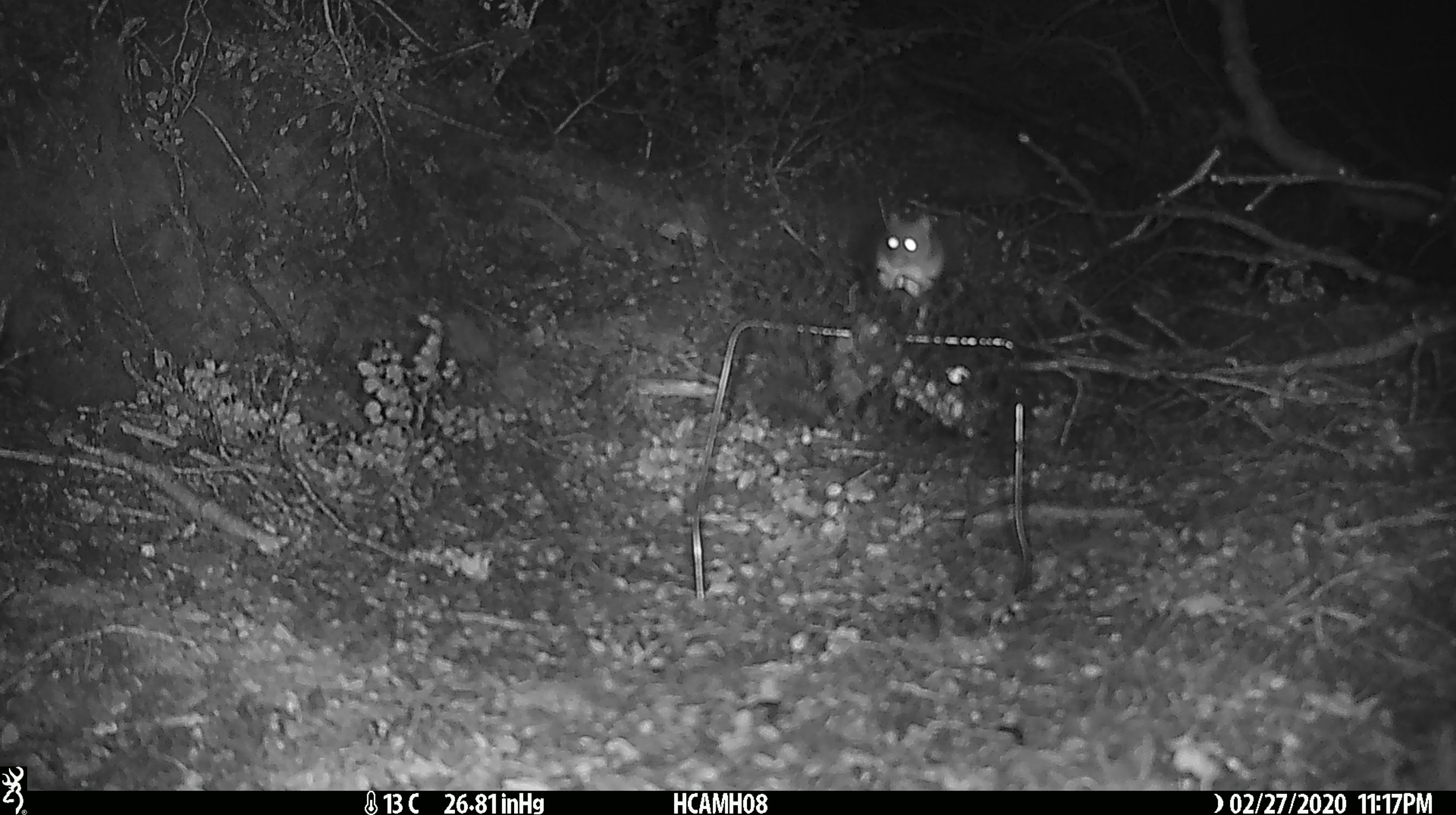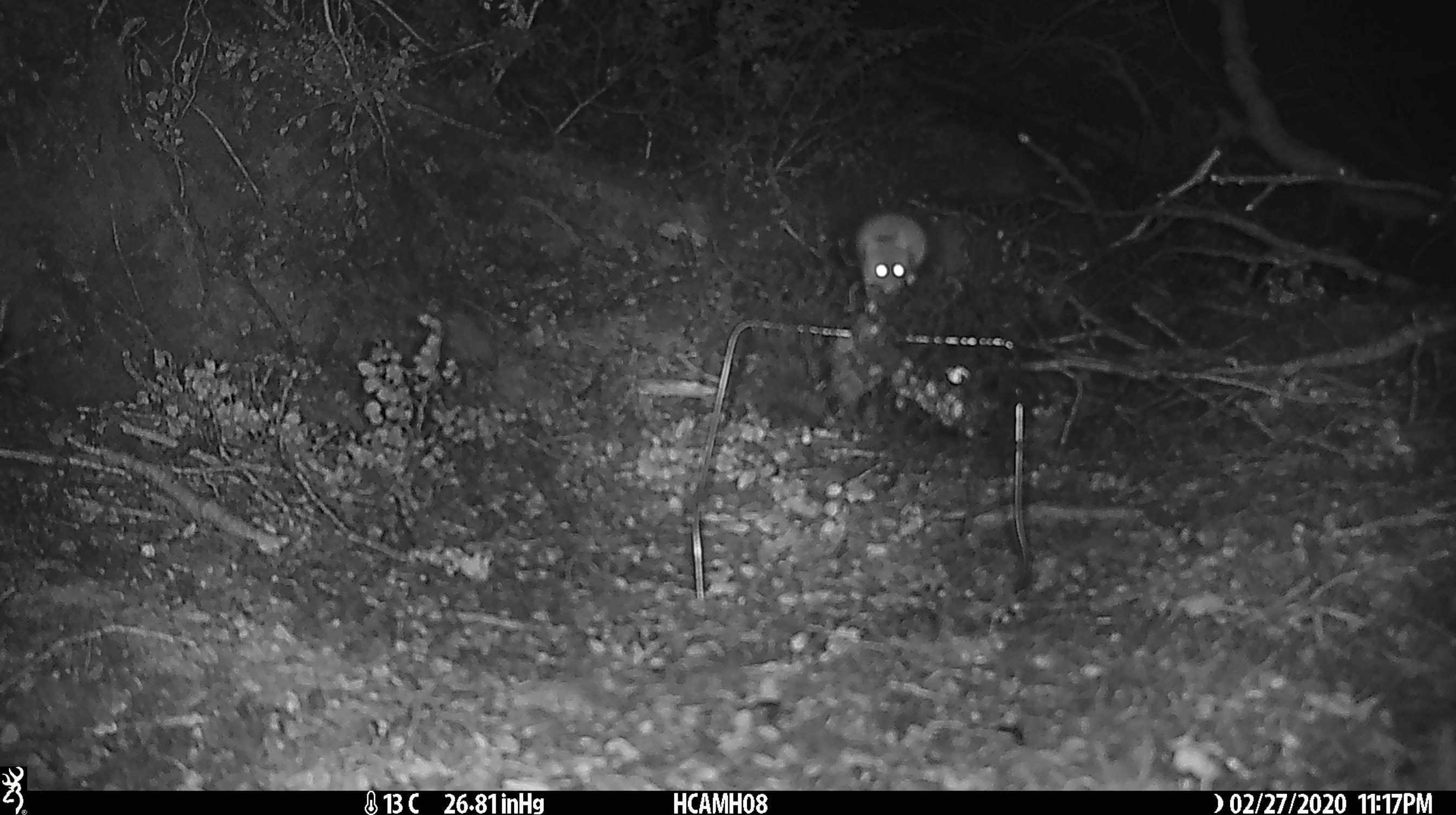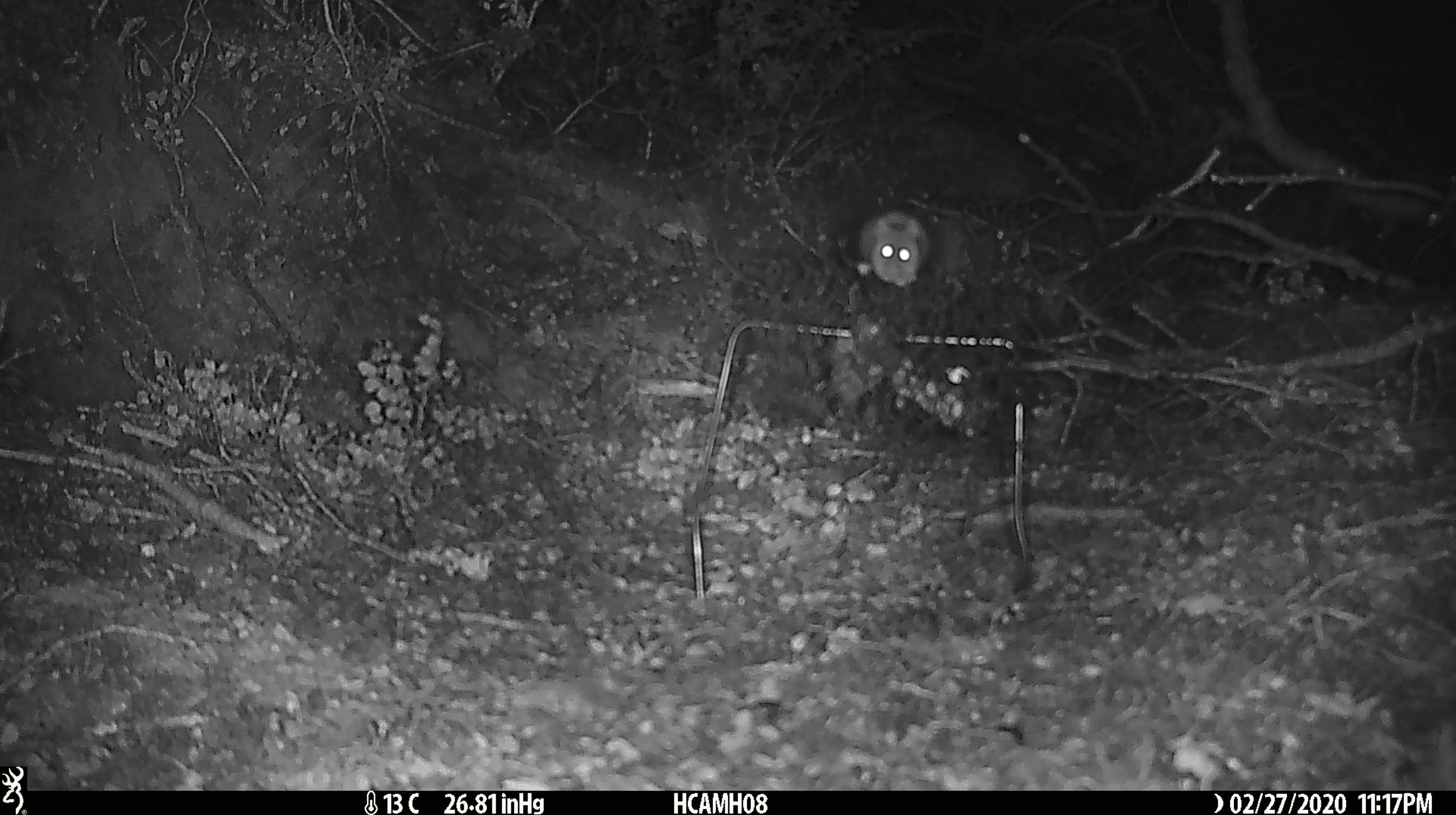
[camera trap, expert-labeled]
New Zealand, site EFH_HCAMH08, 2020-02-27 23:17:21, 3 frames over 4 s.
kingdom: Animalia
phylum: Chordata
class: Mammalia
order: Rodentia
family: Muridae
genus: Mus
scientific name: Mus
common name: mouse